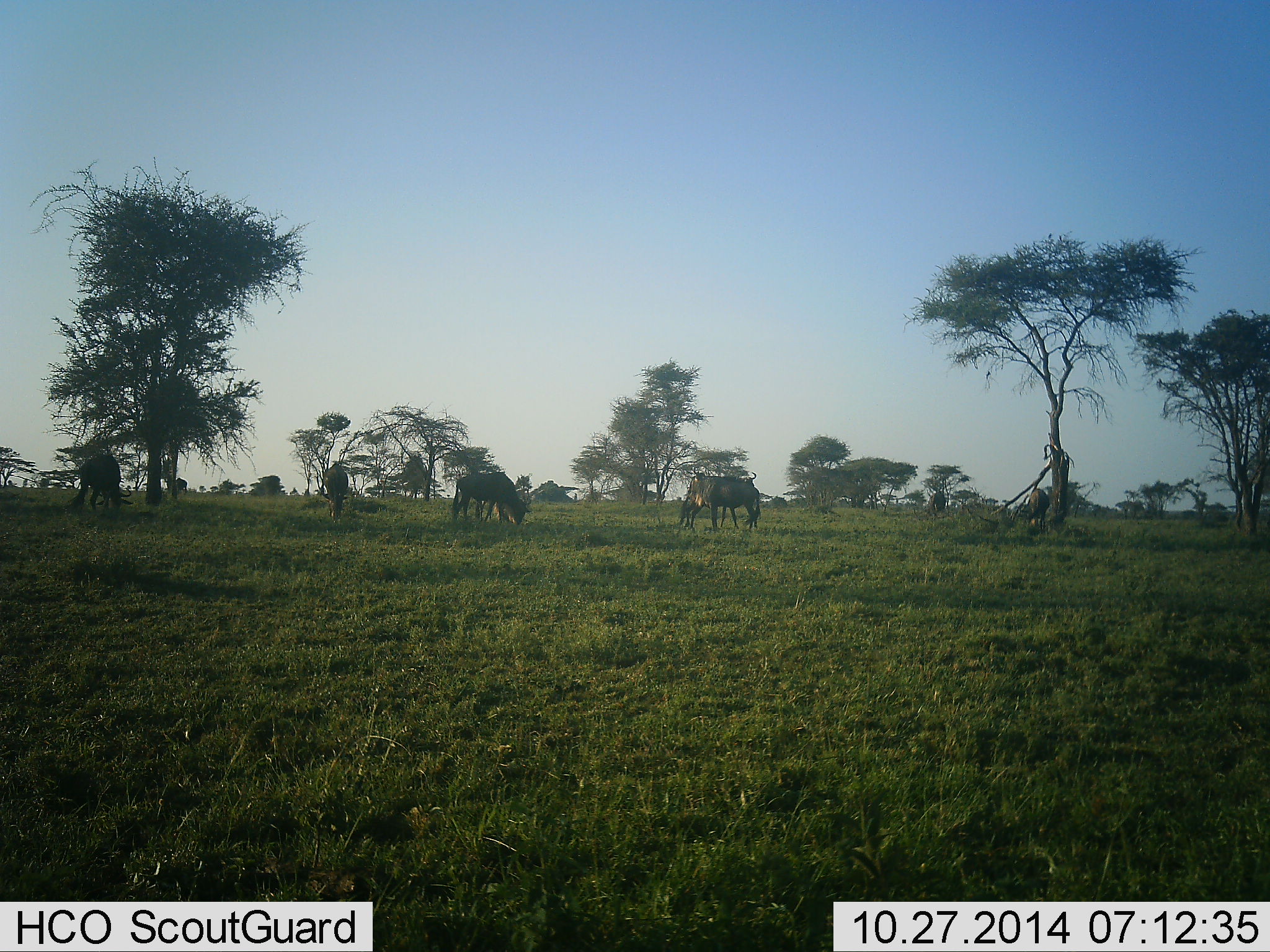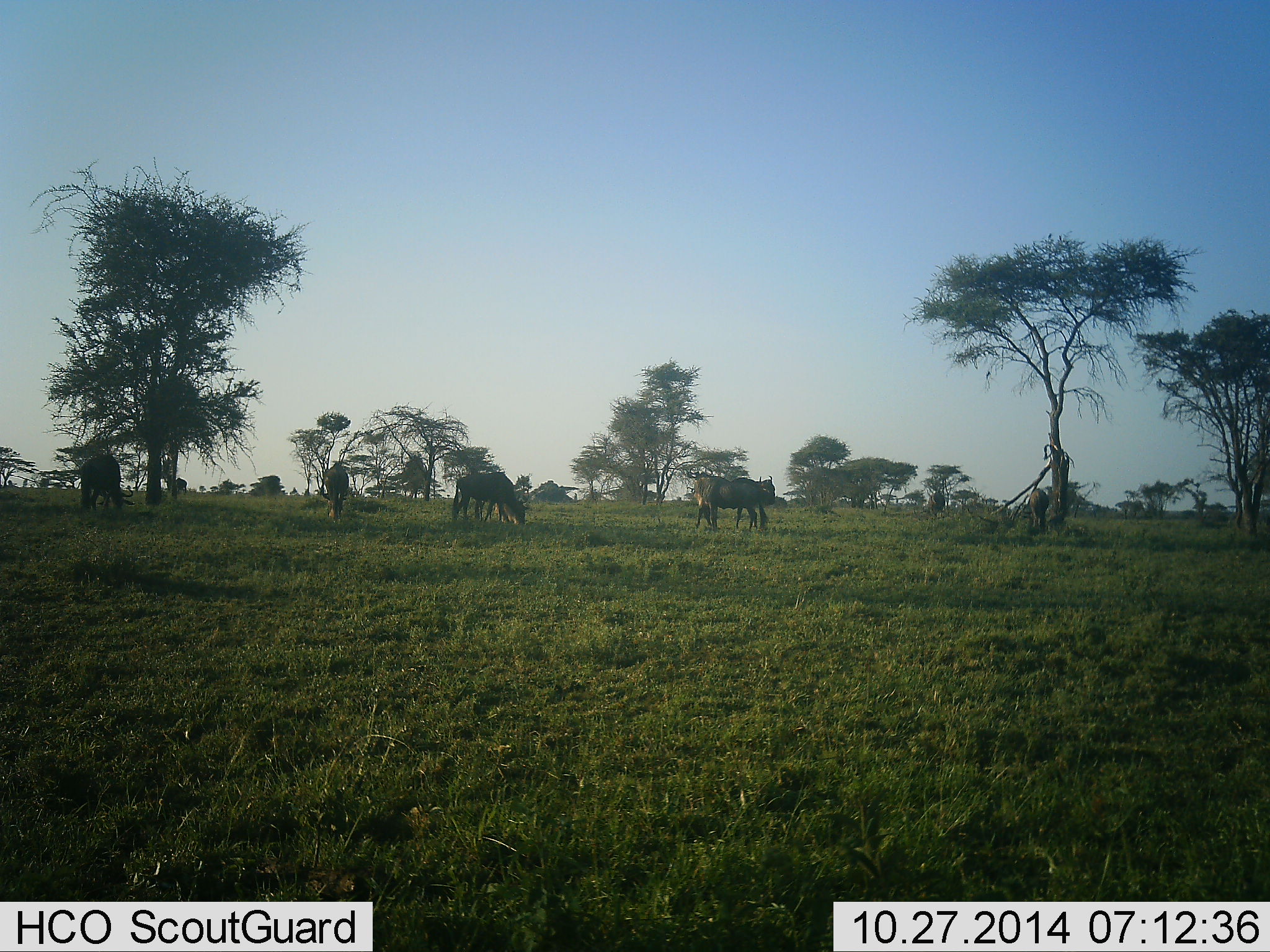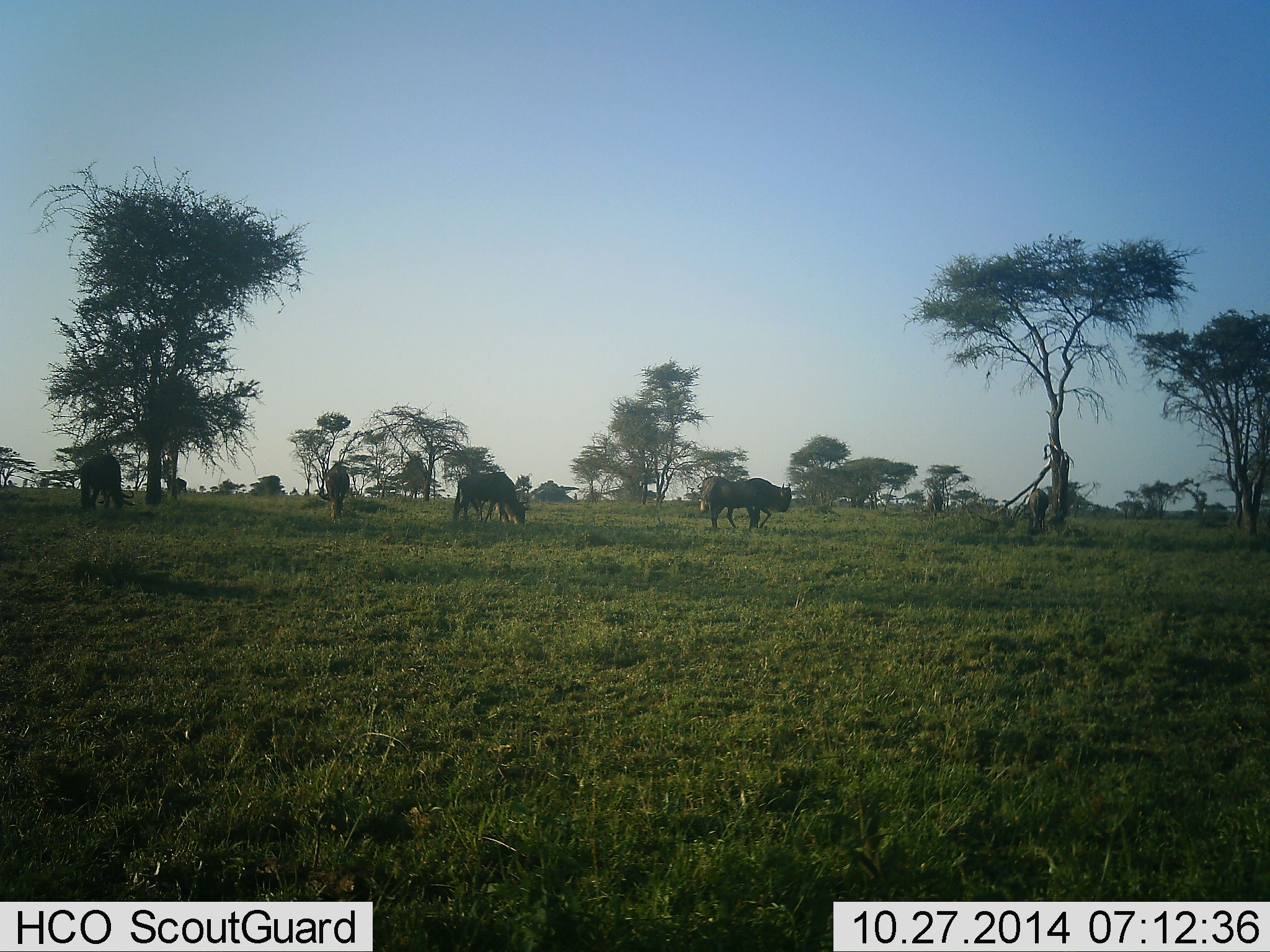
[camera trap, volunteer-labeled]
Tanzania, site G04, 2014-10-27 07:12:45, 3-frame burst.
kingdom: Animalia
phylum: Chordata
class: Mammalia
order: Artiodactyla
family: Bovidae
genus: Connochaetes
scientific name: Connochaetes taurinus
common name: blue wildebeest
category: wildebeest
Wildebeest (blue wildebeest) (Connochaetes taurinus), count 6. Behavior (volunteer vote fractions): standing 40%, resting 0%, moving 60%, interacting 0%. Young present (vote fraction): 0%. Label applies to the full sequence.